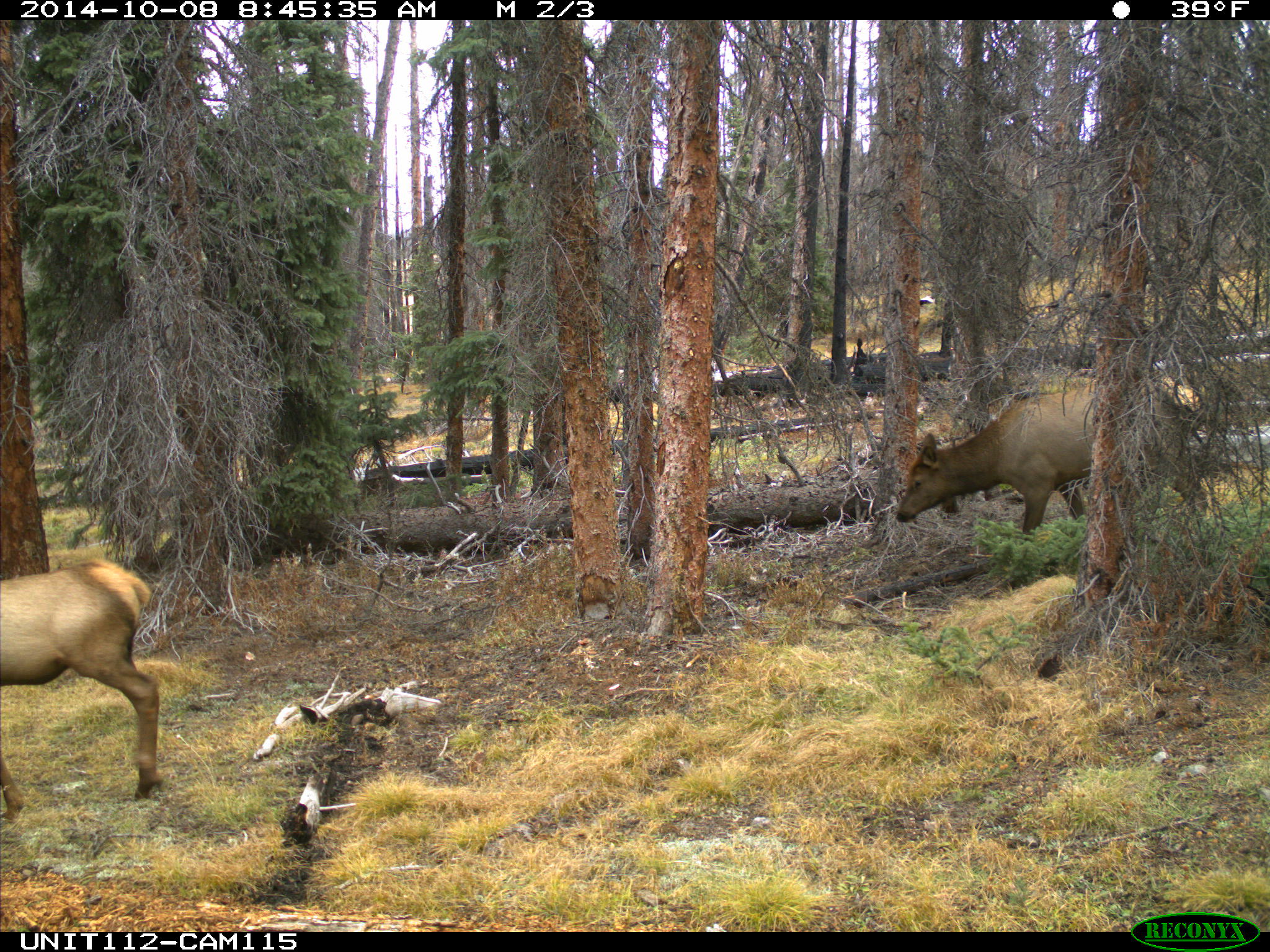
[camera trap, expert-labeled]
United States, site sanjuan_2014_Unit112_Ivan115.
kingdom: Animalia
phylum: Chordata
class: Mammalia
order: Artiodactyla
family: Cervidae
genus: Cervus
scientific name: Cervus elaphus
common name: red deer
Cervus elaphus (red deer).